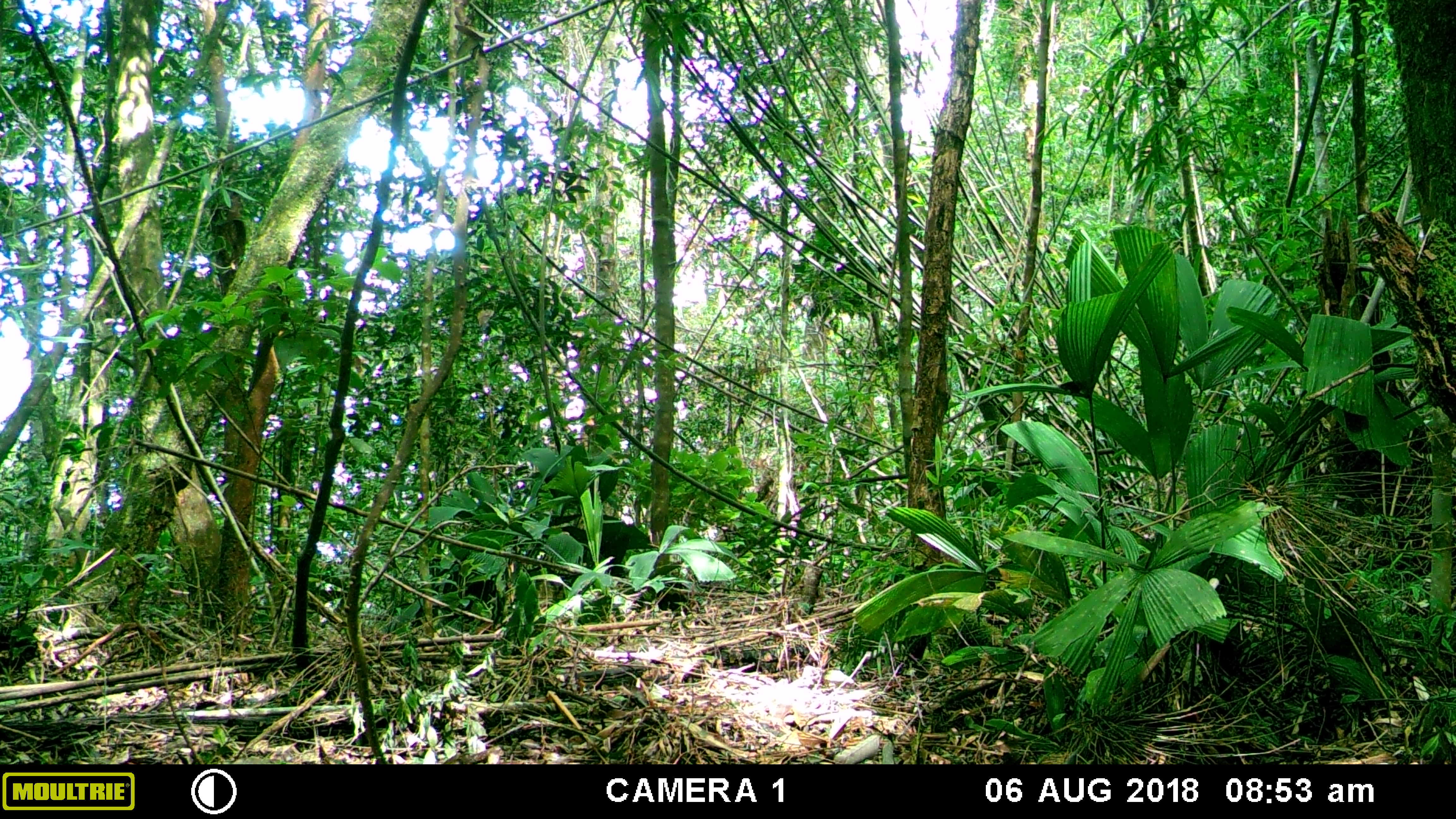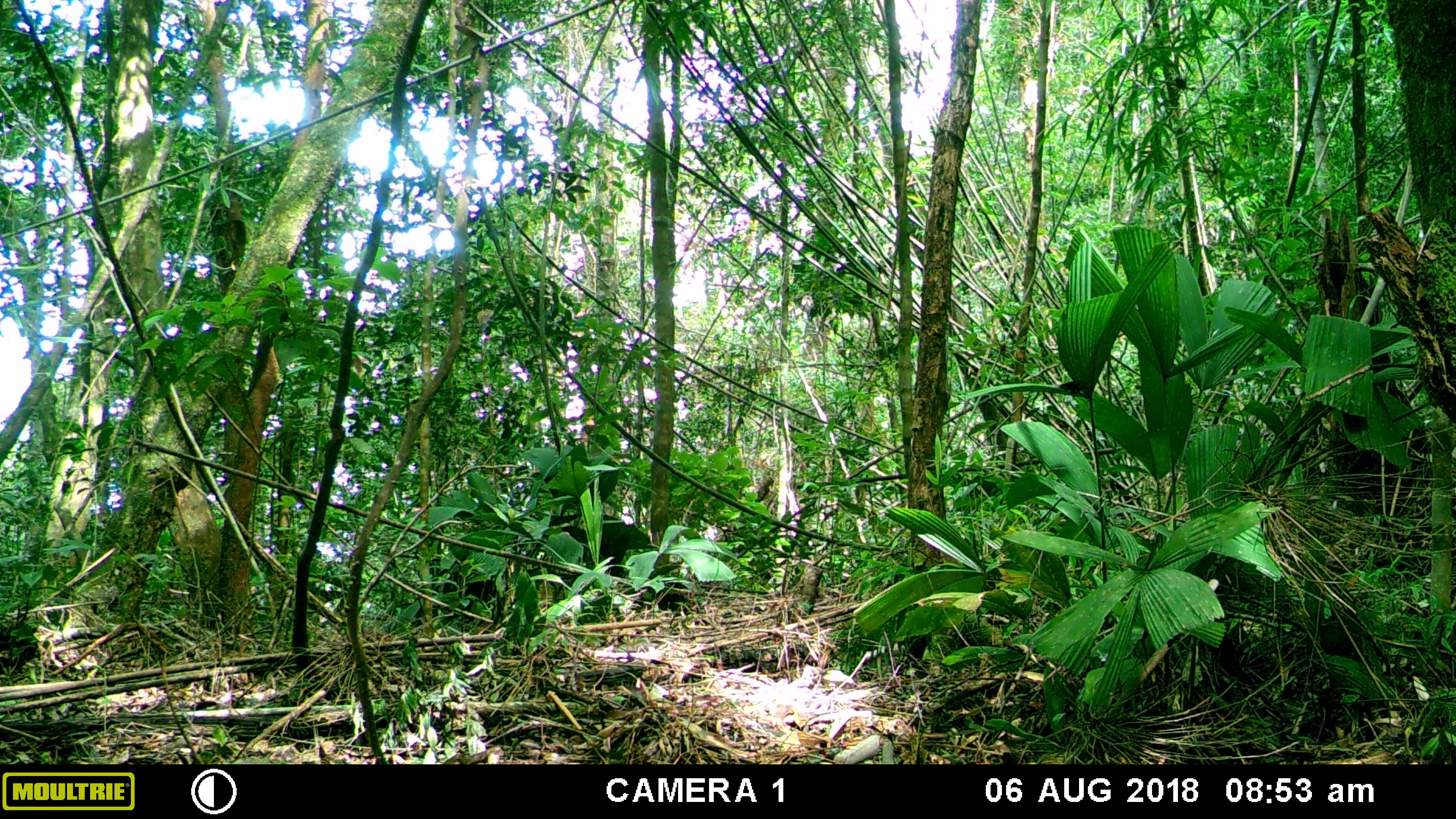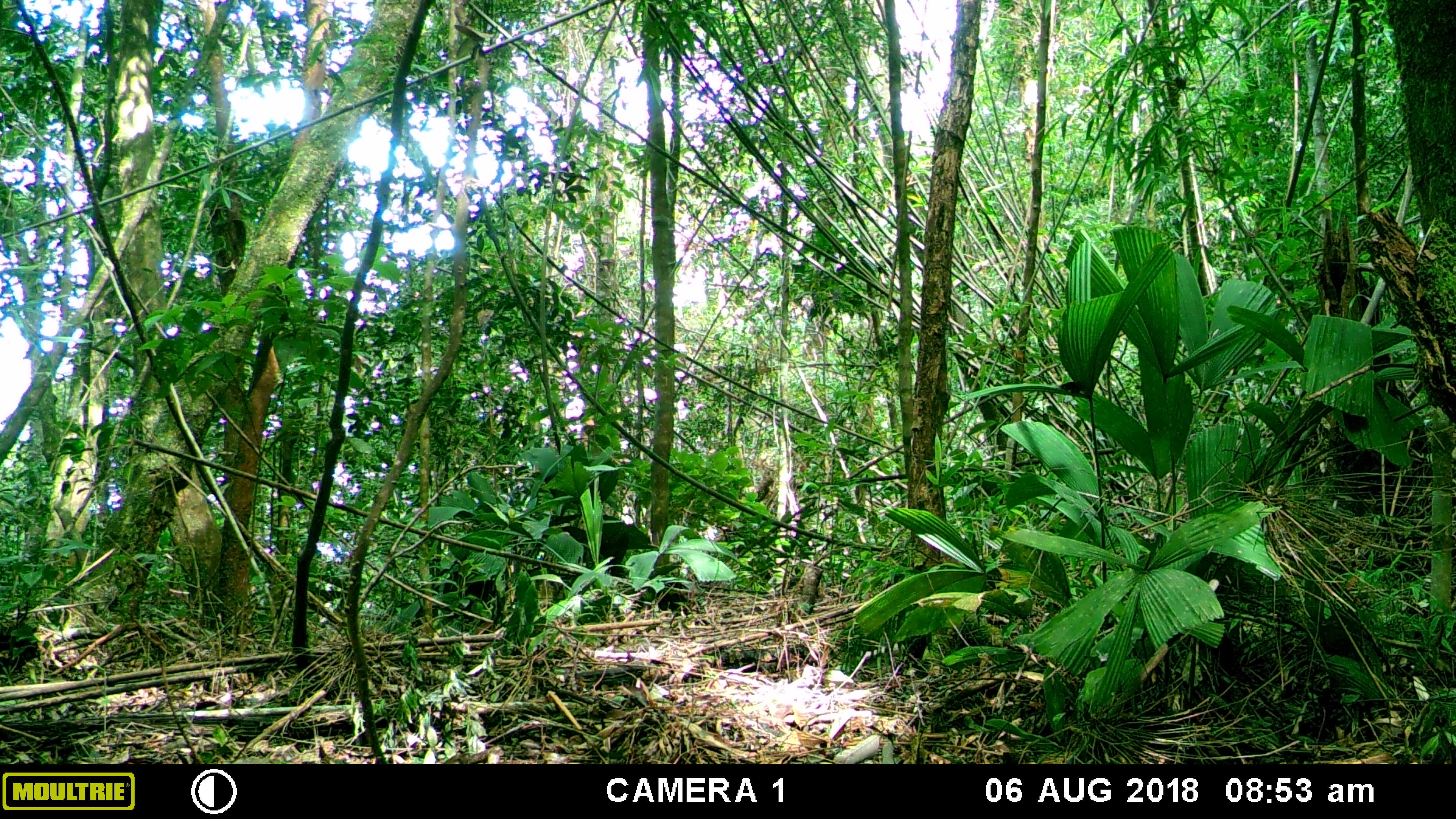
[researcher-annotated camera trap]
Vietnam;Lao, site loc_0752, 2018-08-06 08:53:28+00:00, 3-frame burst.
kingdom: Animalia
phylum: Chordata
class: Mammalia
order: Primates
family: Cercopithecidae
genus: Macaca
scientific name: Macaca arctoides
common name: stump-tailed macaque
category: stump tailed macaque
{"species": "stump tailed macaque (stump-tailed macaque) (Macaca arctoides)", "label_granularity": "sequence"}